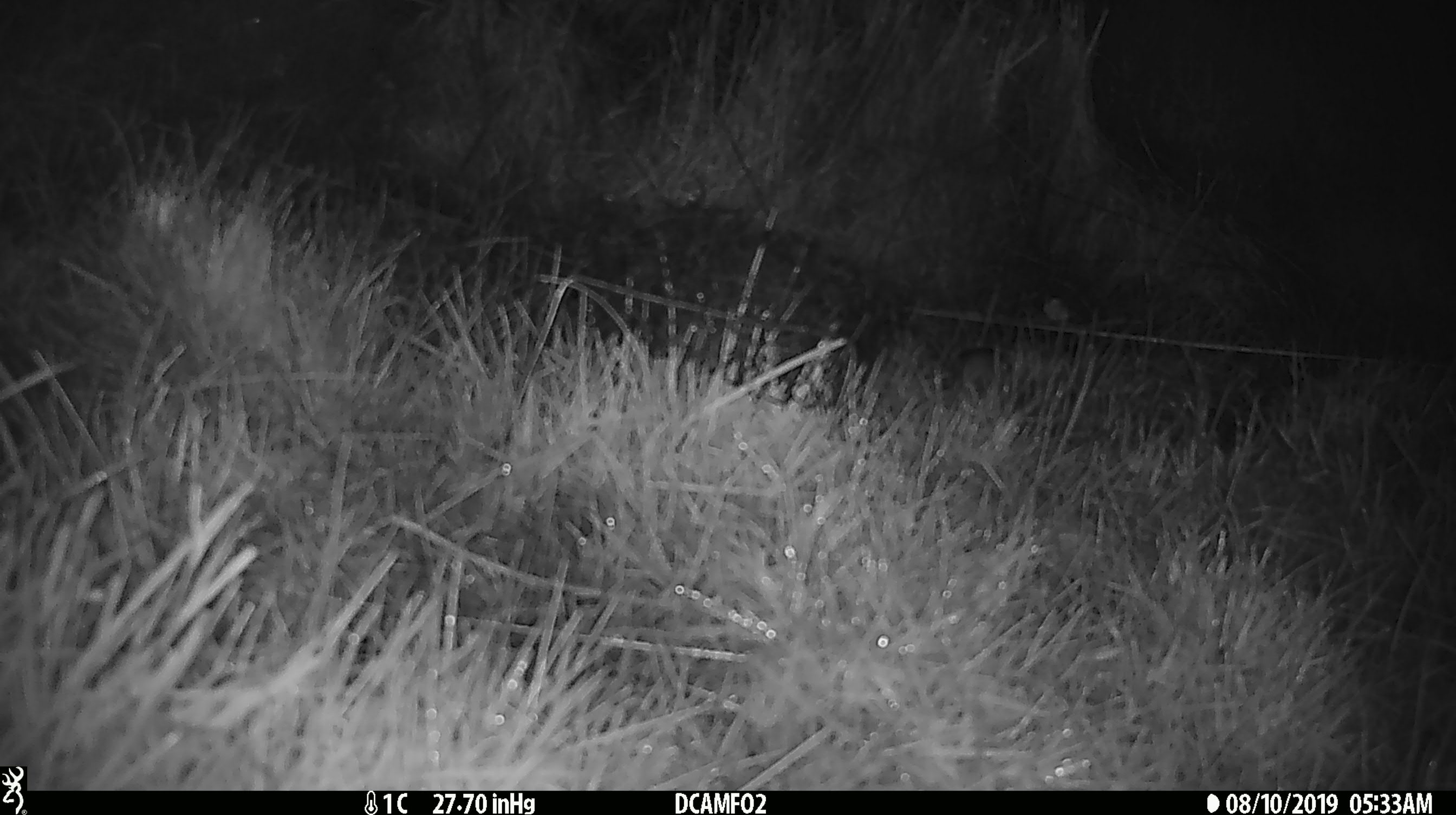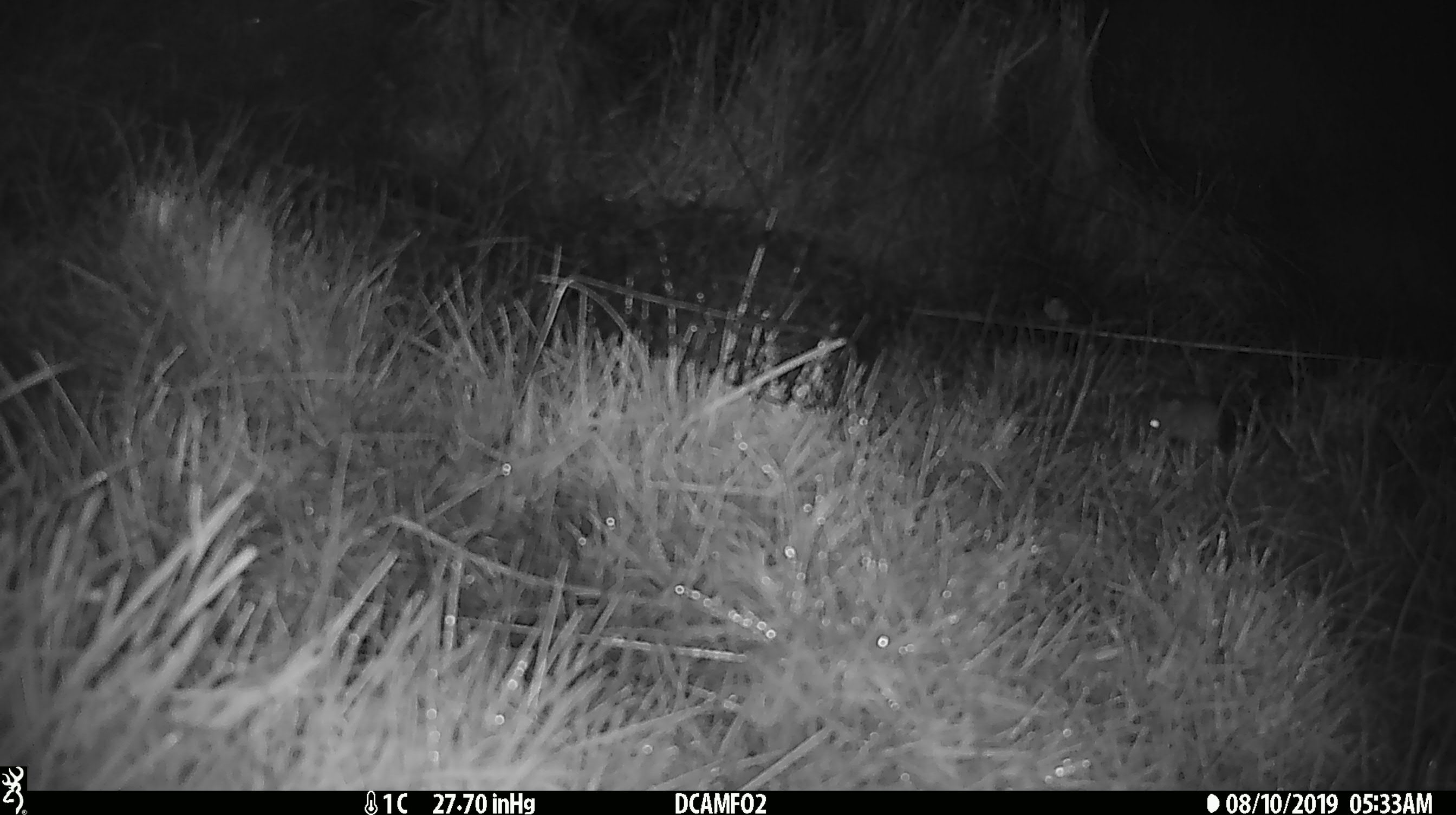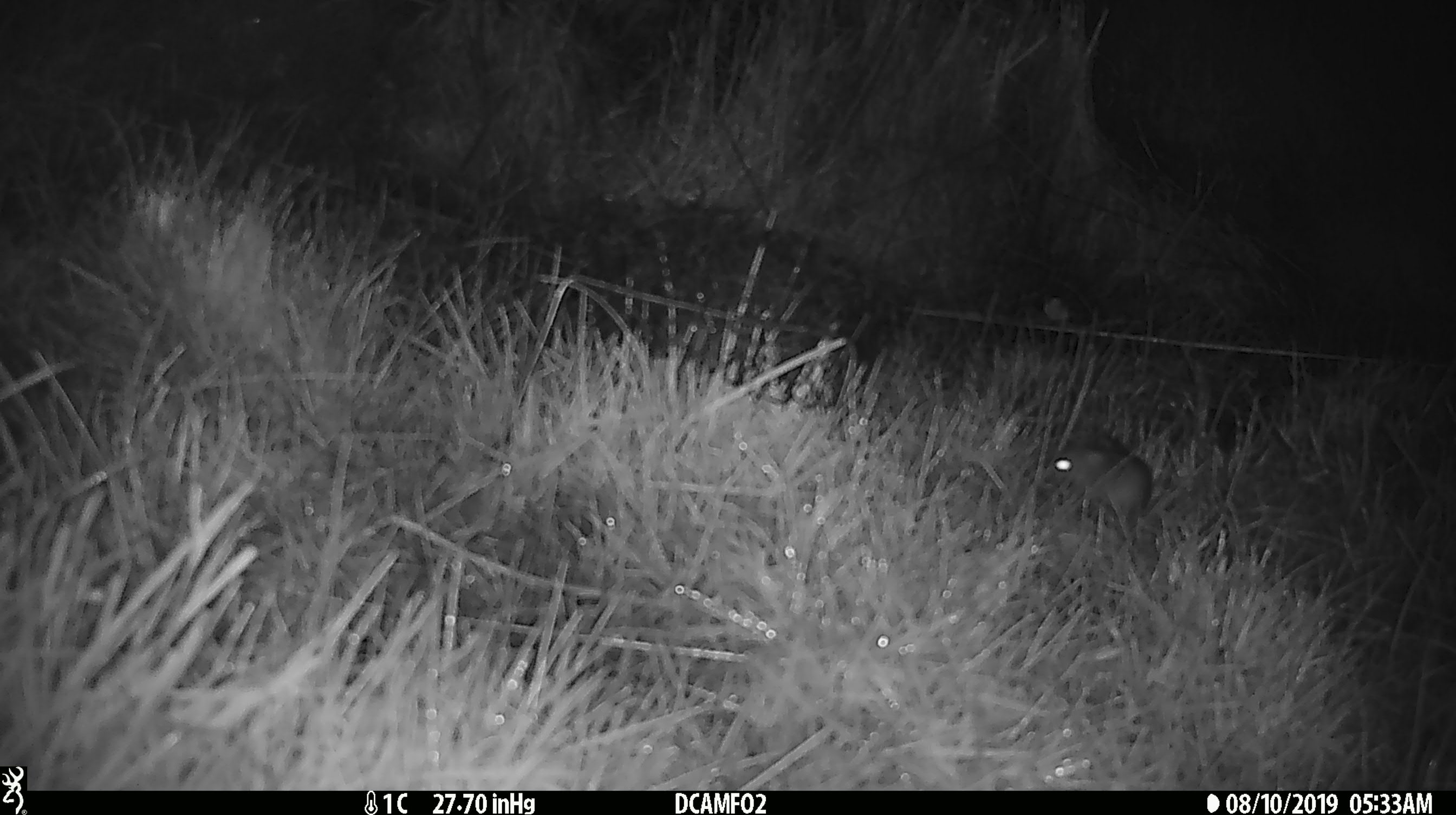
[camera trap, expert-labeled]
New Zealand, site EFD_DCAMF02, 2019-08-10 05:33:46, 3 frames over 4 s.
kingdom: Animalia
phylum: Chordata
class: Mammalia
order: Rodentia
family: Muridae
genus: Mus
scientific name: Mus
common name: mouse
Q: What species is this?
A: Mouse (Mus).